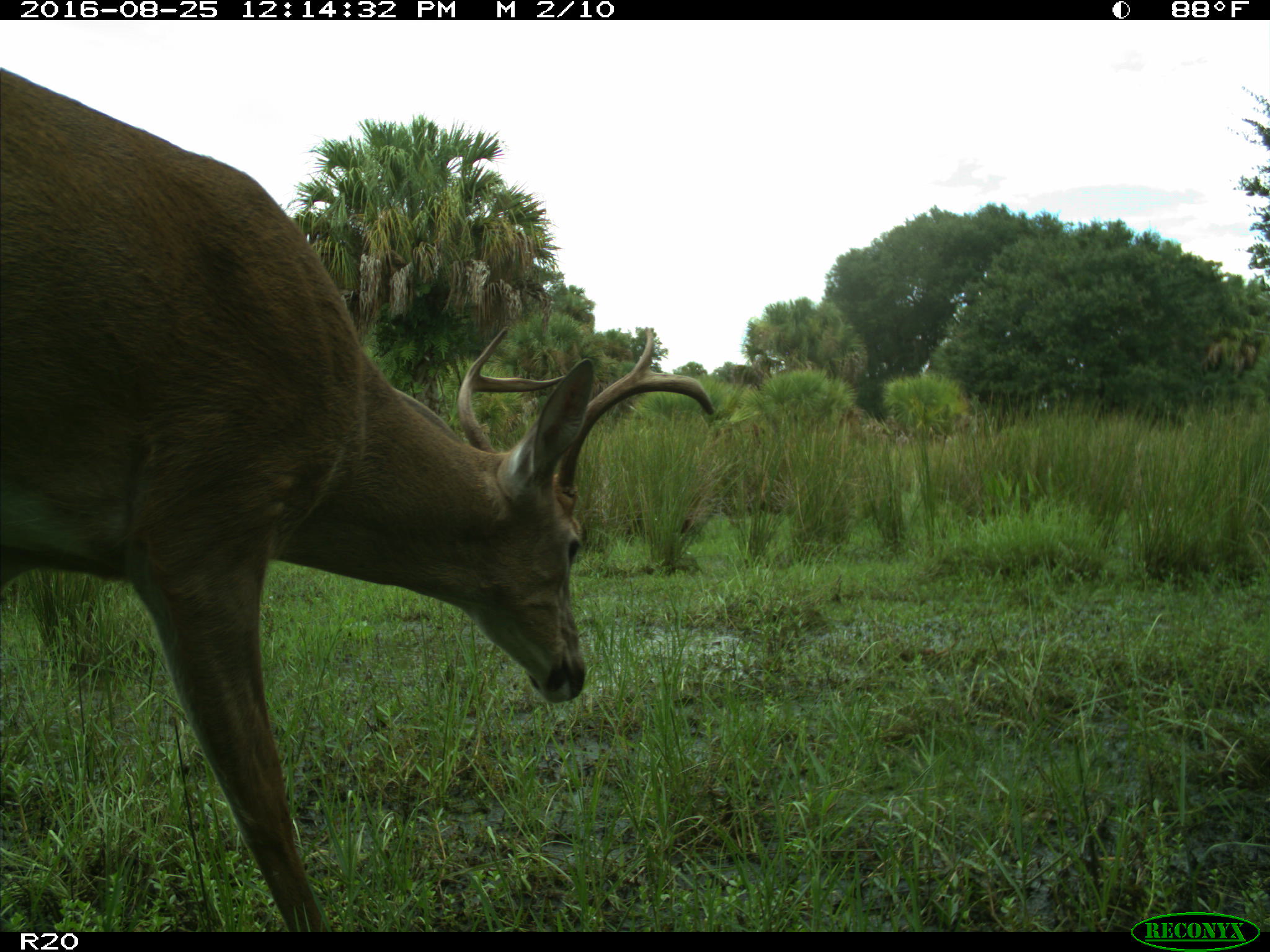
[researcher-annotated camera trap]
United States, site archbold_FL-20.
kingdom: Animalia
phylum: Chordata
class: Mammalia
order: Artiodactyla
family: Cervidae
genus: Odocoileus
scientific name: Odocoileus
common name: deer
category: unidentified deer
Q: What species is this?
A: Unidentified deer (deer) (Odocoileus).